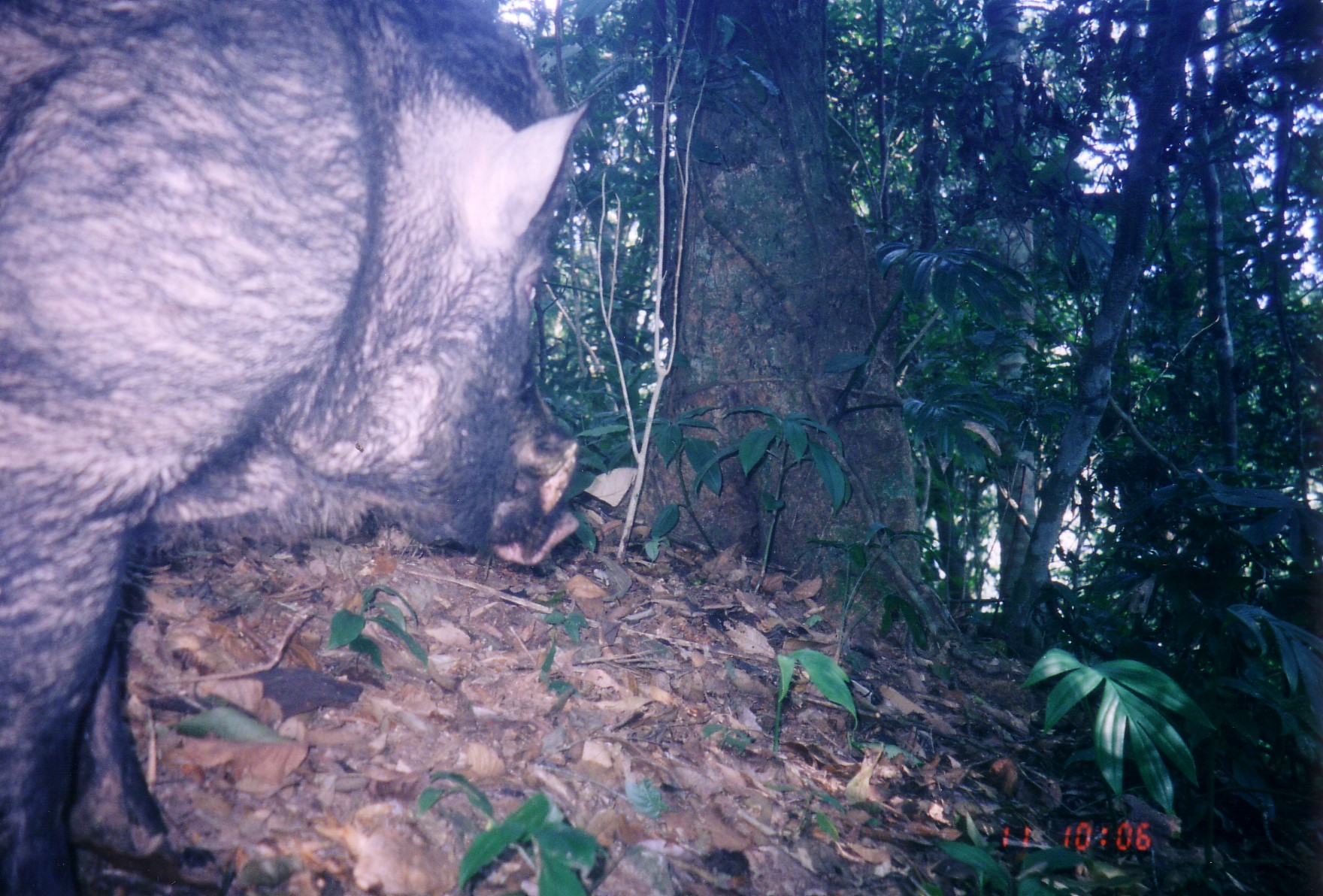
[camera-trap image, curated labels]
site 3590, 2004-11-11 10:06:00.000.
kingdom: Animalia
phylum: Chordata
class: Mammalia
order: Artiodactyla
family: Suidae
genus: Sus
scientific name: Sus scrofa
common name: wild boar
Sus scrofa (wild boar), count 1.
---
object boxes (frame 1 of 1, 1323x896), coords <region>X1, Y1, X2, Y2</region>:
sus scrofa: <region>1, 1, 596, 895</region>